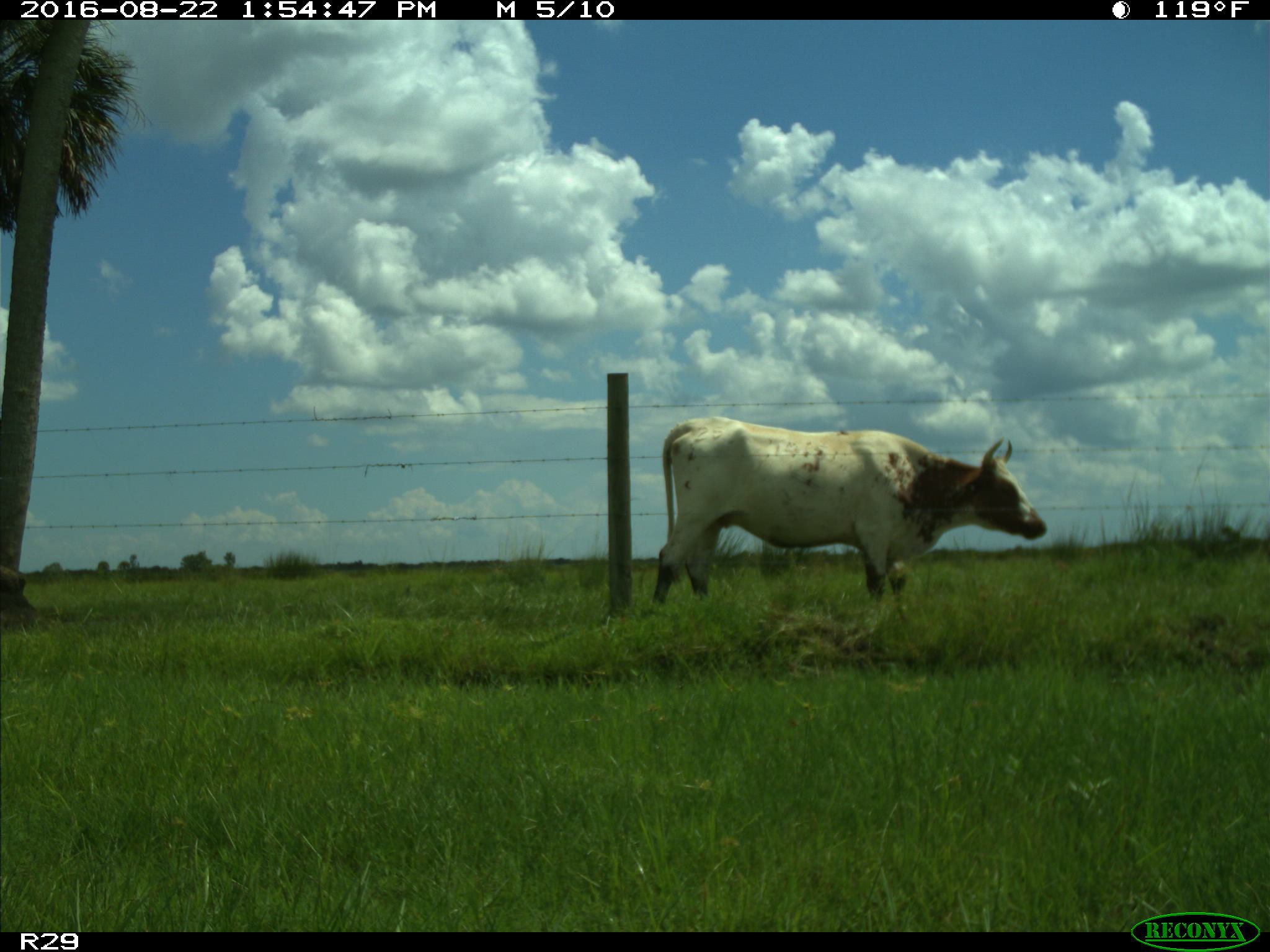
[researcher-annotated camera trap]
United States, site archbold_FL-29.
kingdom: Animalia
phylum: Chordata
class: Mammalia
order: Artiodactyla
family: Bovidae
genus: Bos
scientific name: Bos taurus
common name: domestic cow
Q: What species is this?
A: Bos taurus (domestic cow).